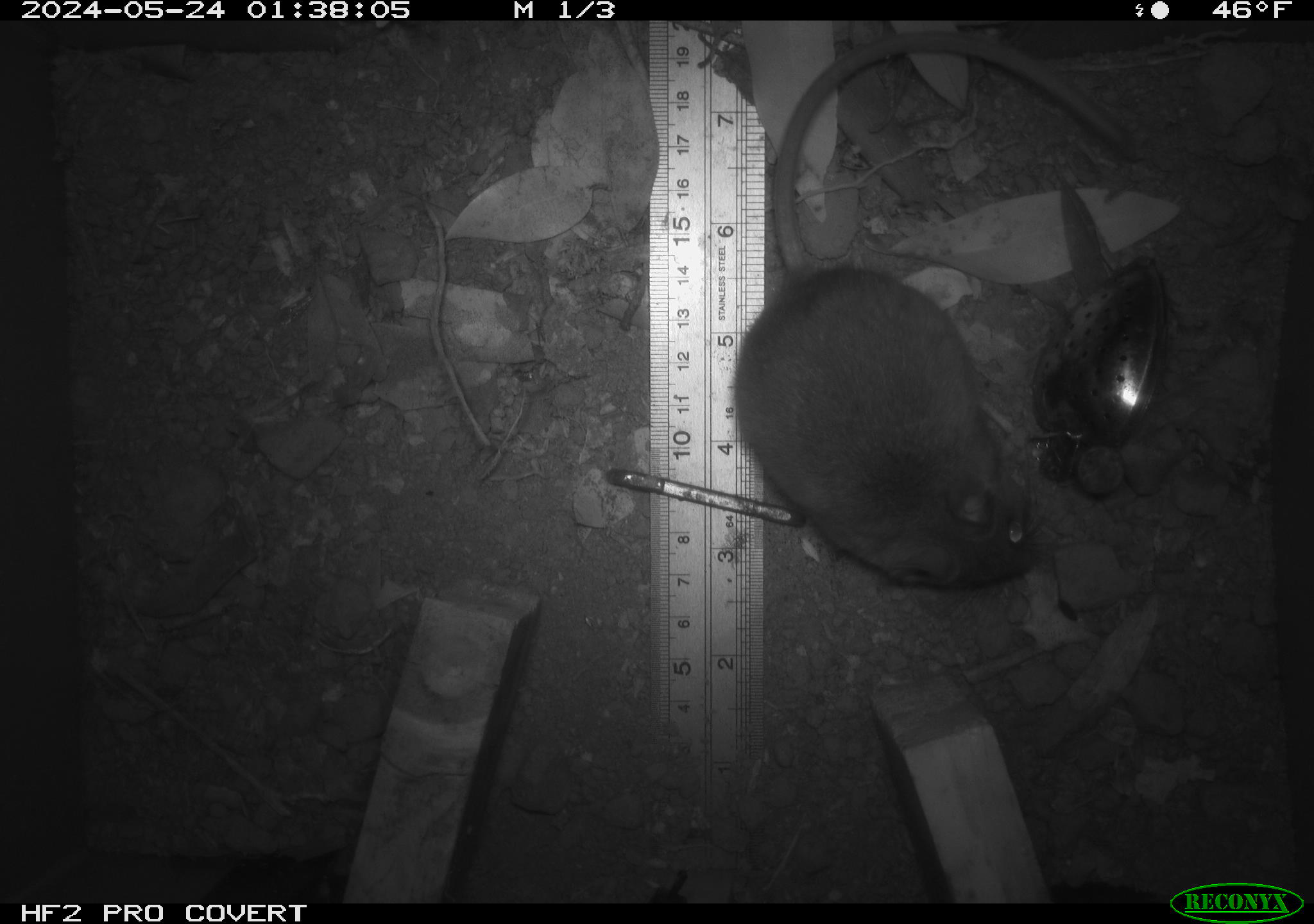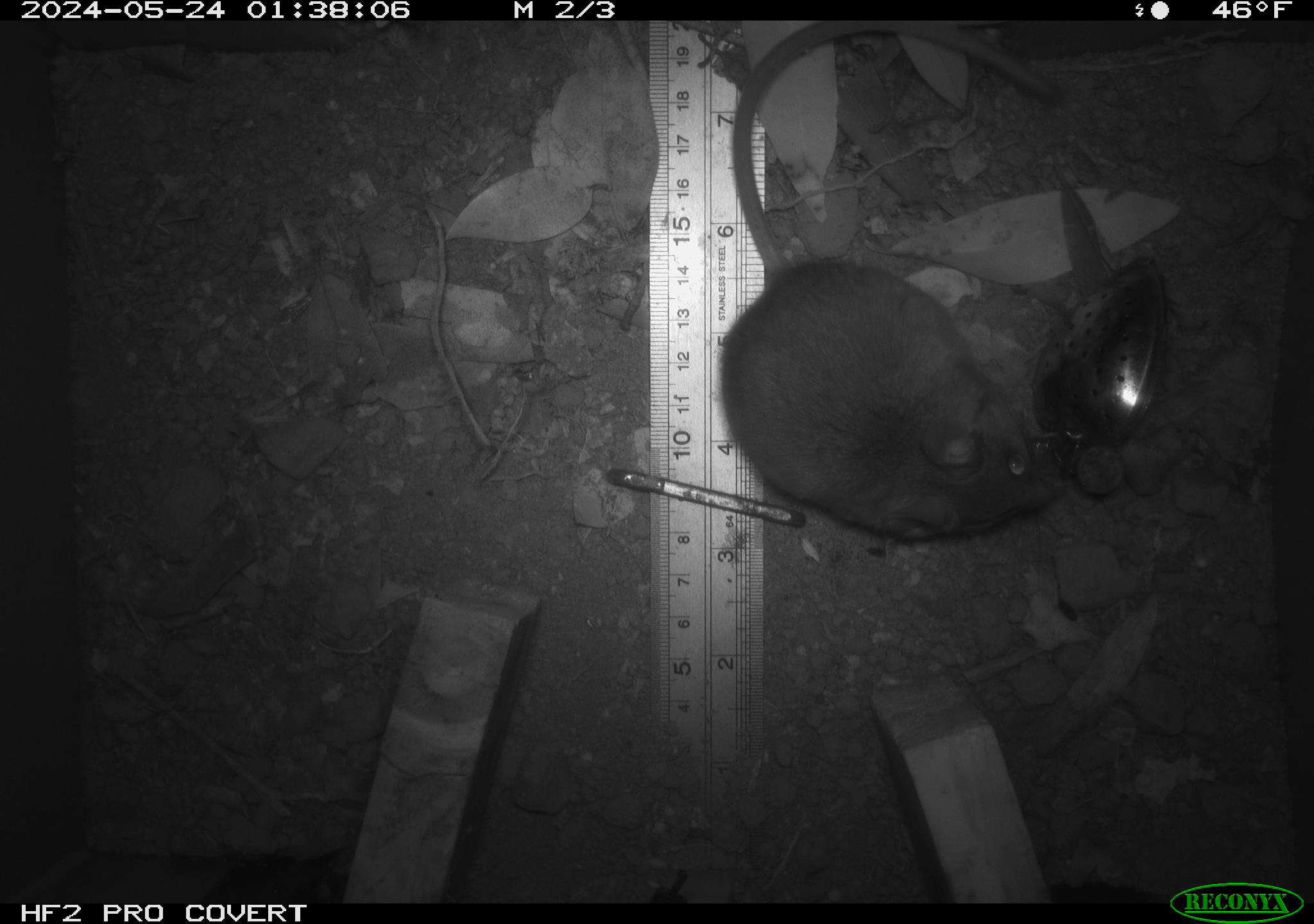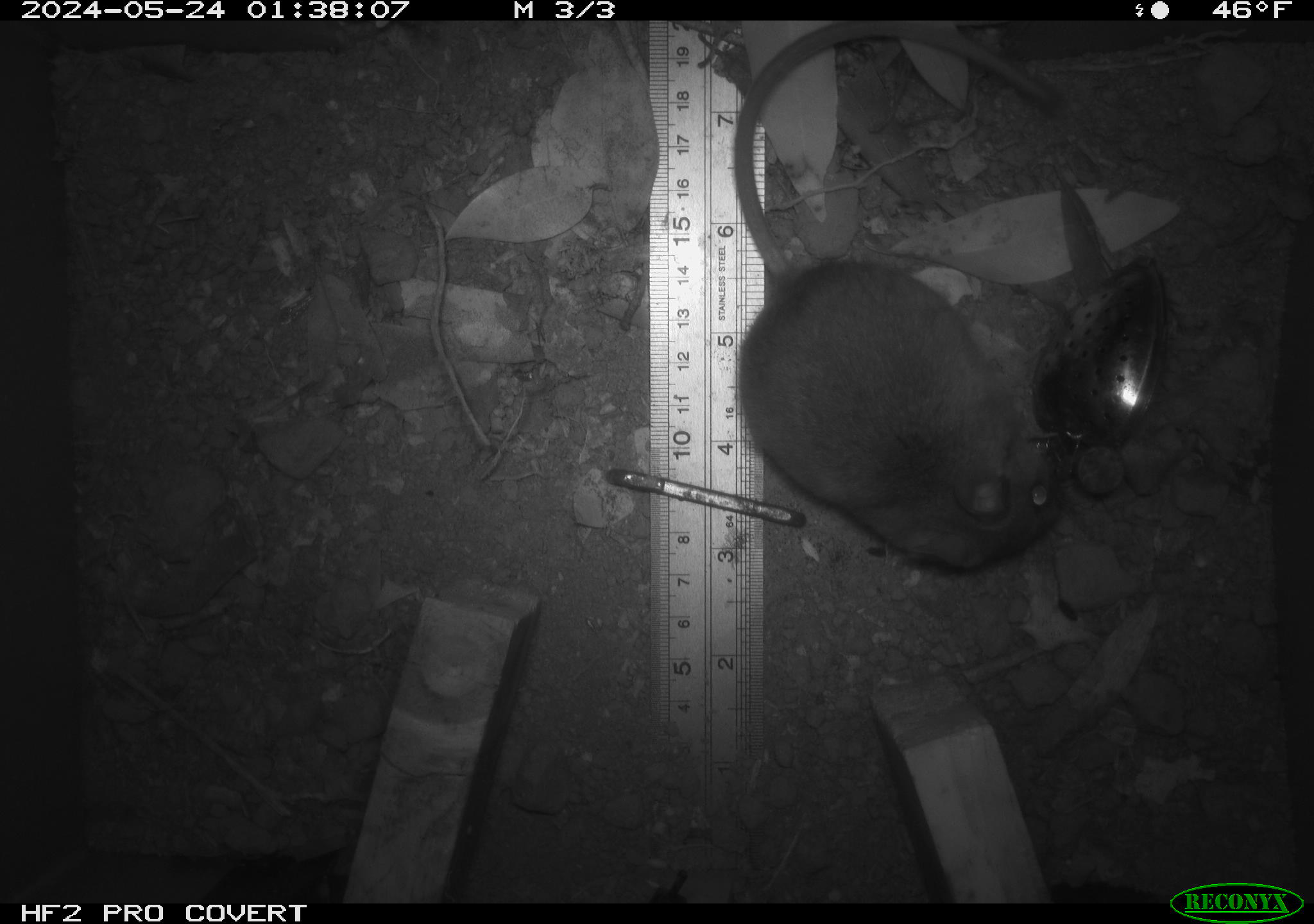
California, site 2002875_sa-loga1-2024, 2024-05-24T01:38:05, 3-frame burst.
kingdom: Animalia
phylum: Chordata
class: Mammalia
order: Rodentia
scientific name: Rodentia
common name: mouse species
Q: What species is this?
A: Mouse species (Rodentia).